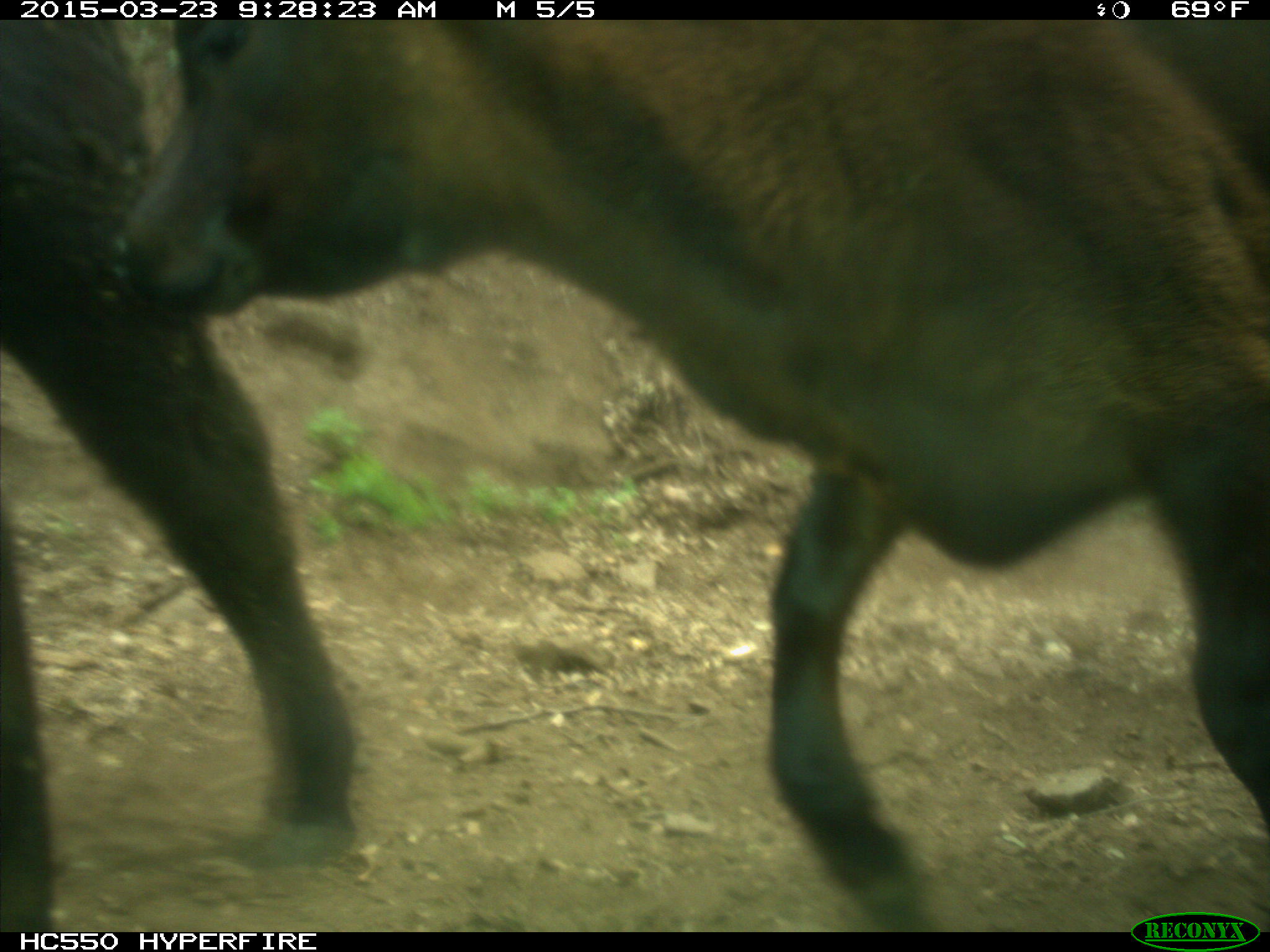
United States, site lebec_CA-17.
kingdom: Animalia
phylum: Chordata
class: Mammalia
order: Artiodactyla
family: Bovidae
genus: Bos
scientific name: Bos taurus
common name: domestic cow